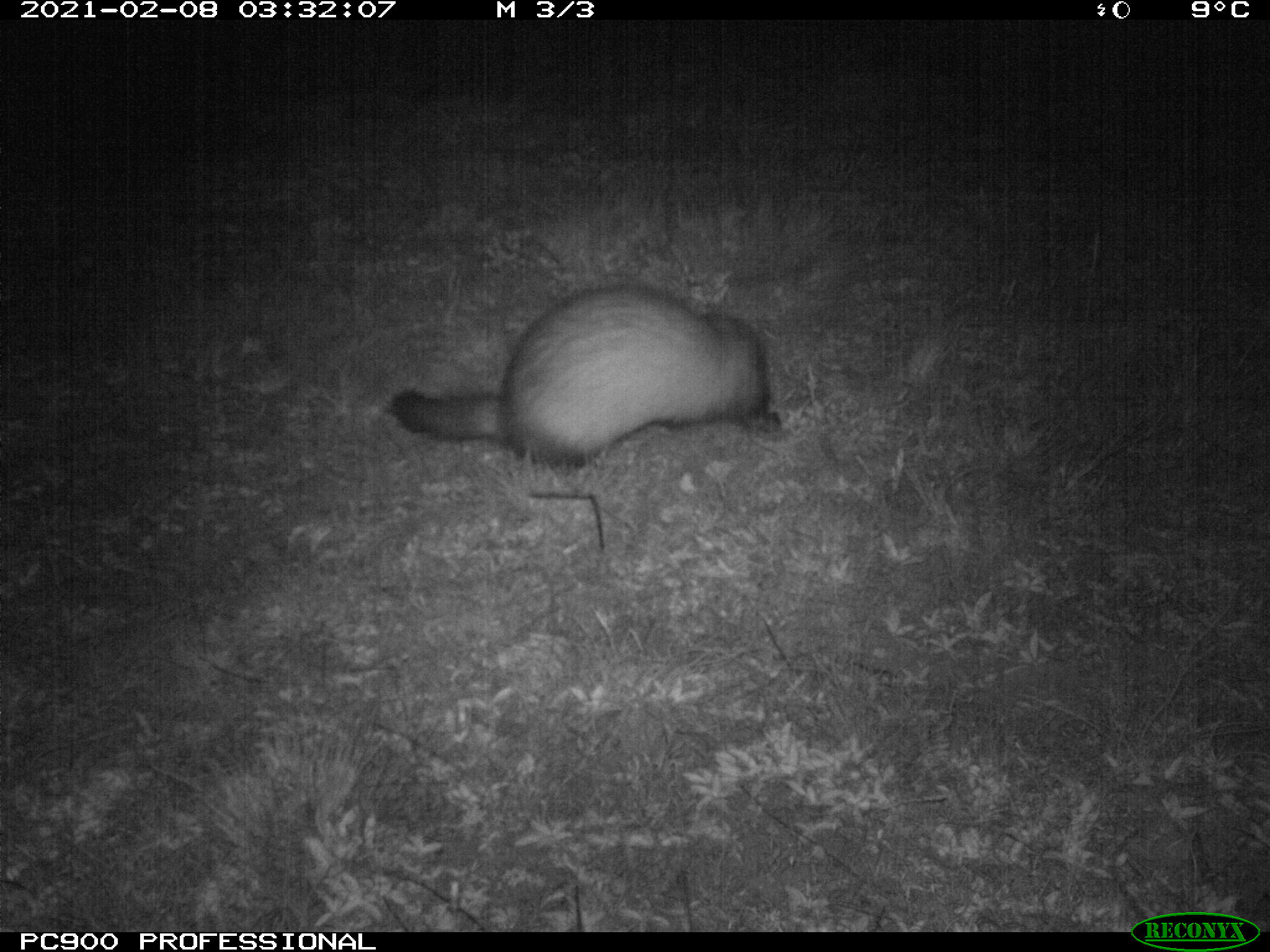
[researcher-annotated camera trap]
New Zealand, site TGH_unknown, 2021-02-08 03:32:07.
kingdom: Animalia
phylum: Chordata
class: Mammalia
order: Carnivora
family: Mustelidae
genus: Mustela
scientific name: Mustela furo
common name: ferret